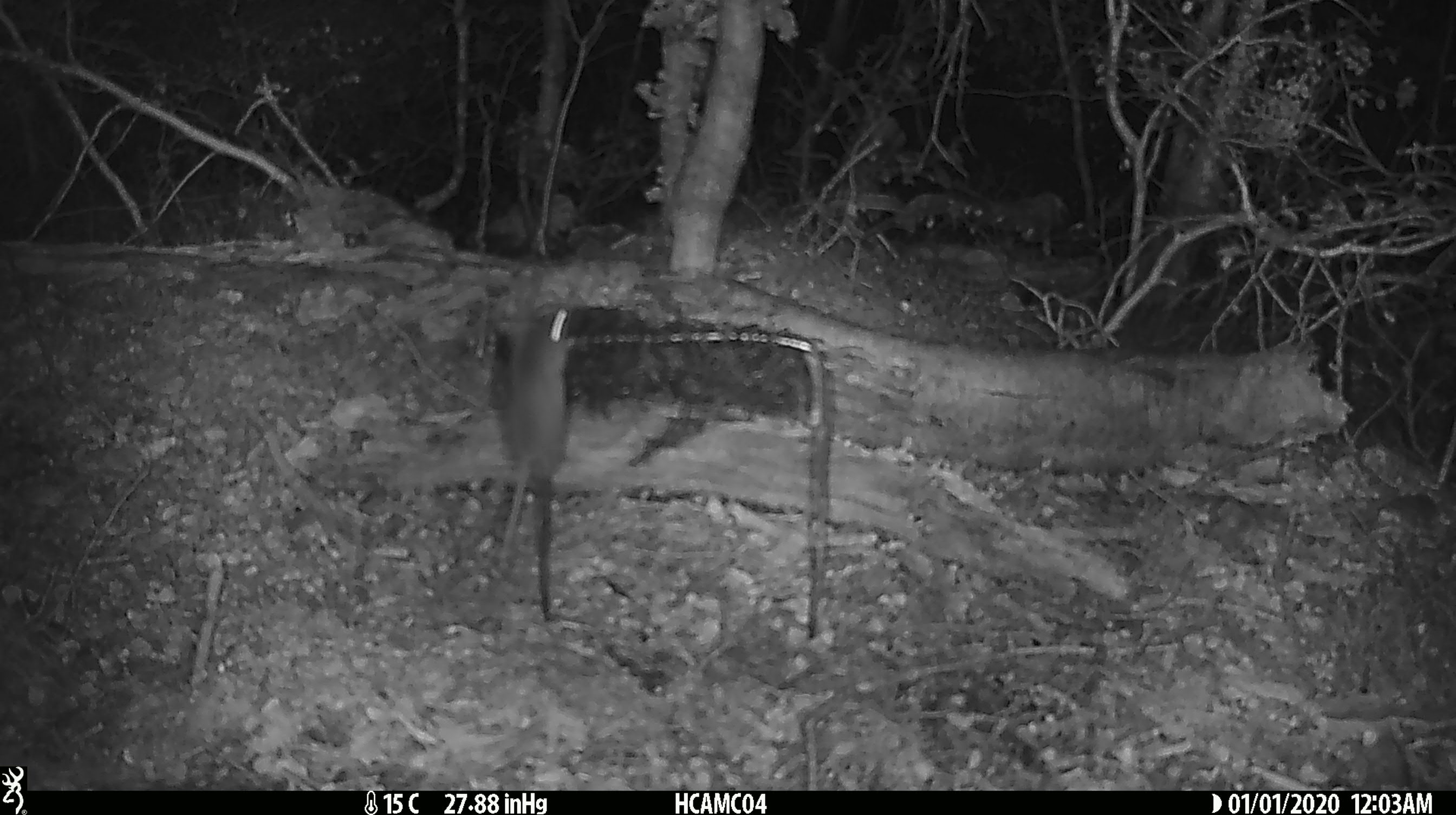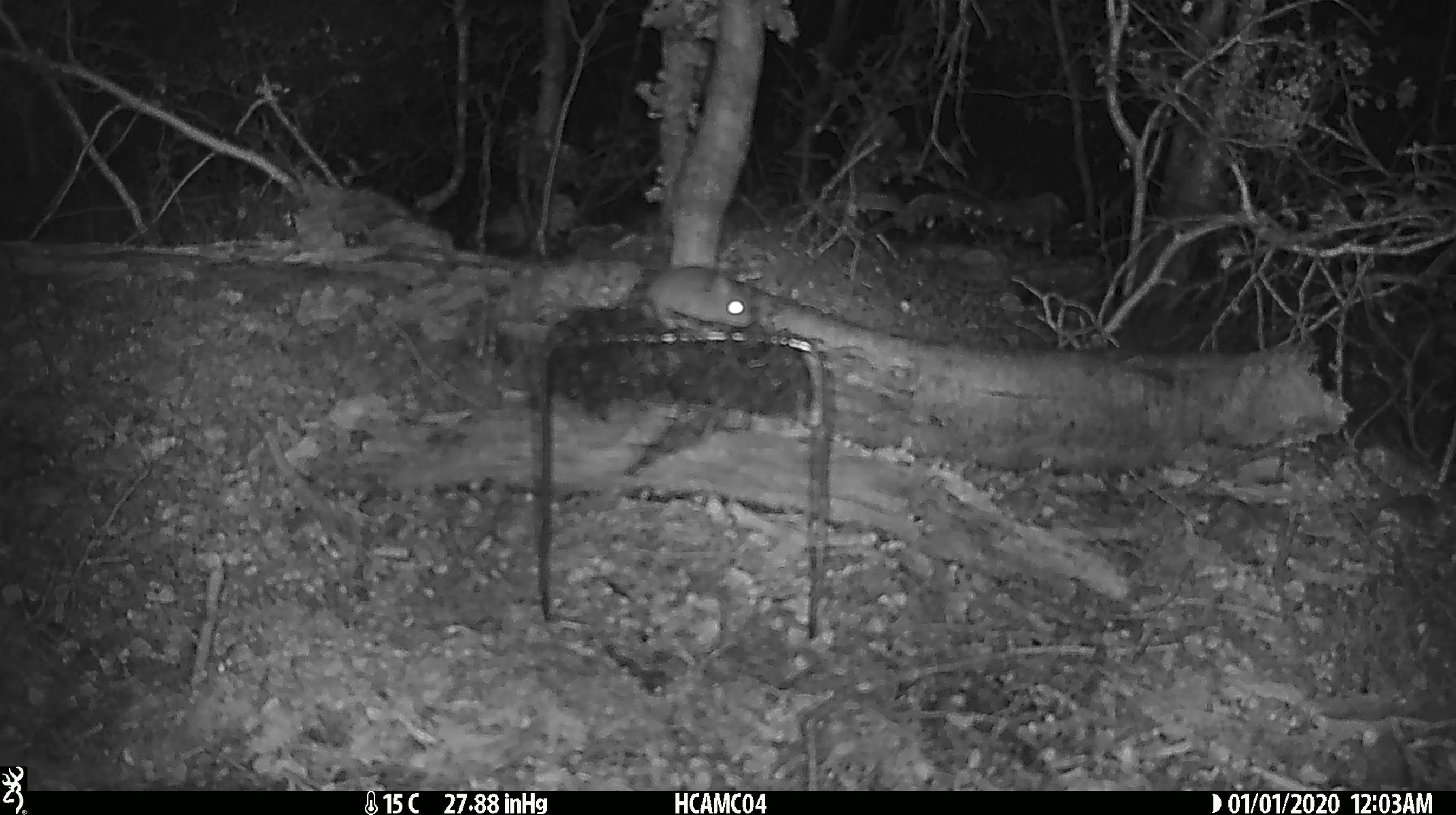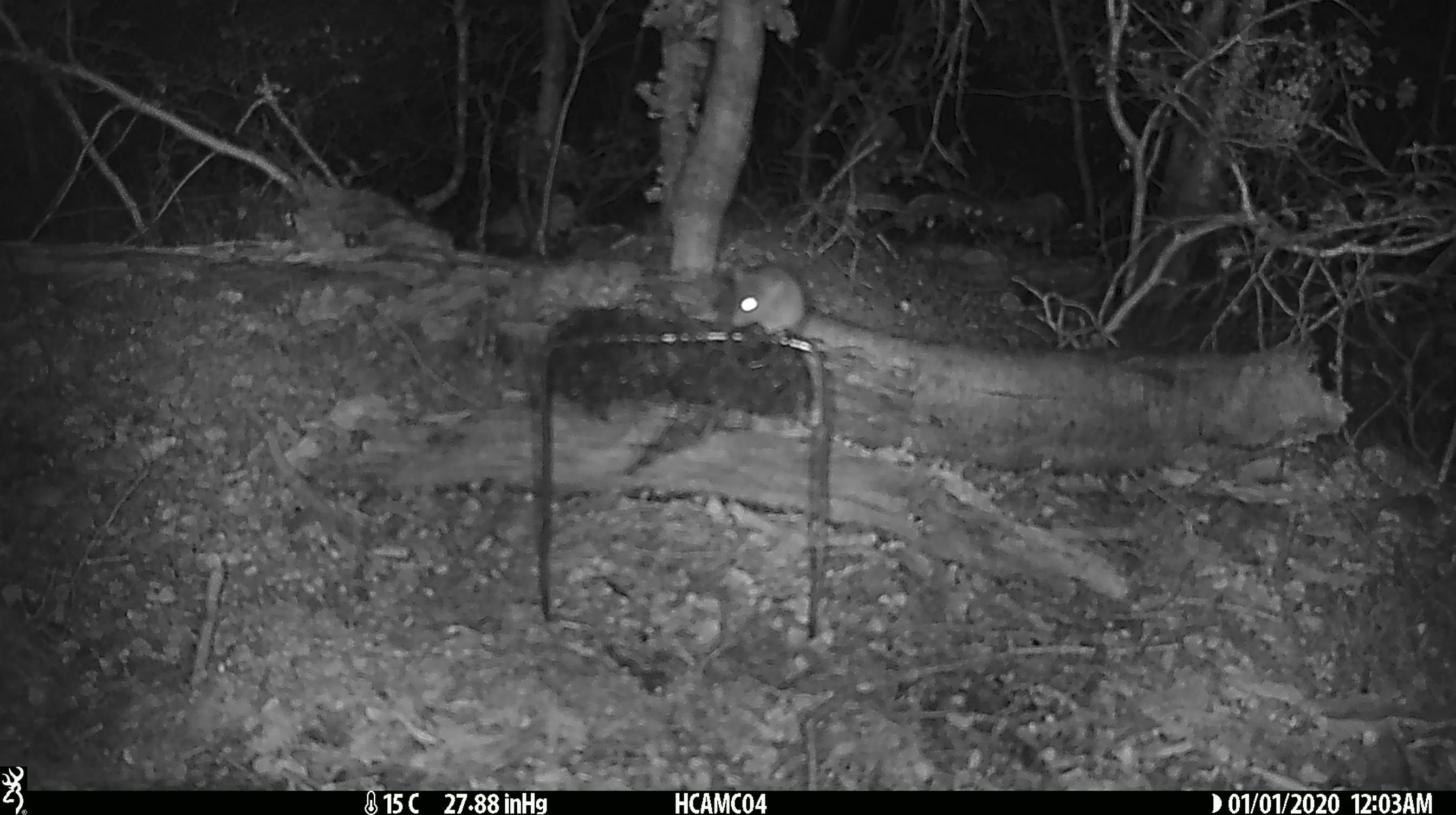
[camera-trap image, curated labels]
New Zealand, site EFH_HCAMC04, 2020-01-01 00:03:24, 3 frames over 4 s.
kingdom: Animalia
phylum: Chordata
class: Mammalia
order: Rodentia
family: Muridae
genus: Mus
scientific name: Mus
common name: mouse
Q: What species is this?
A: Mouse (Mus).